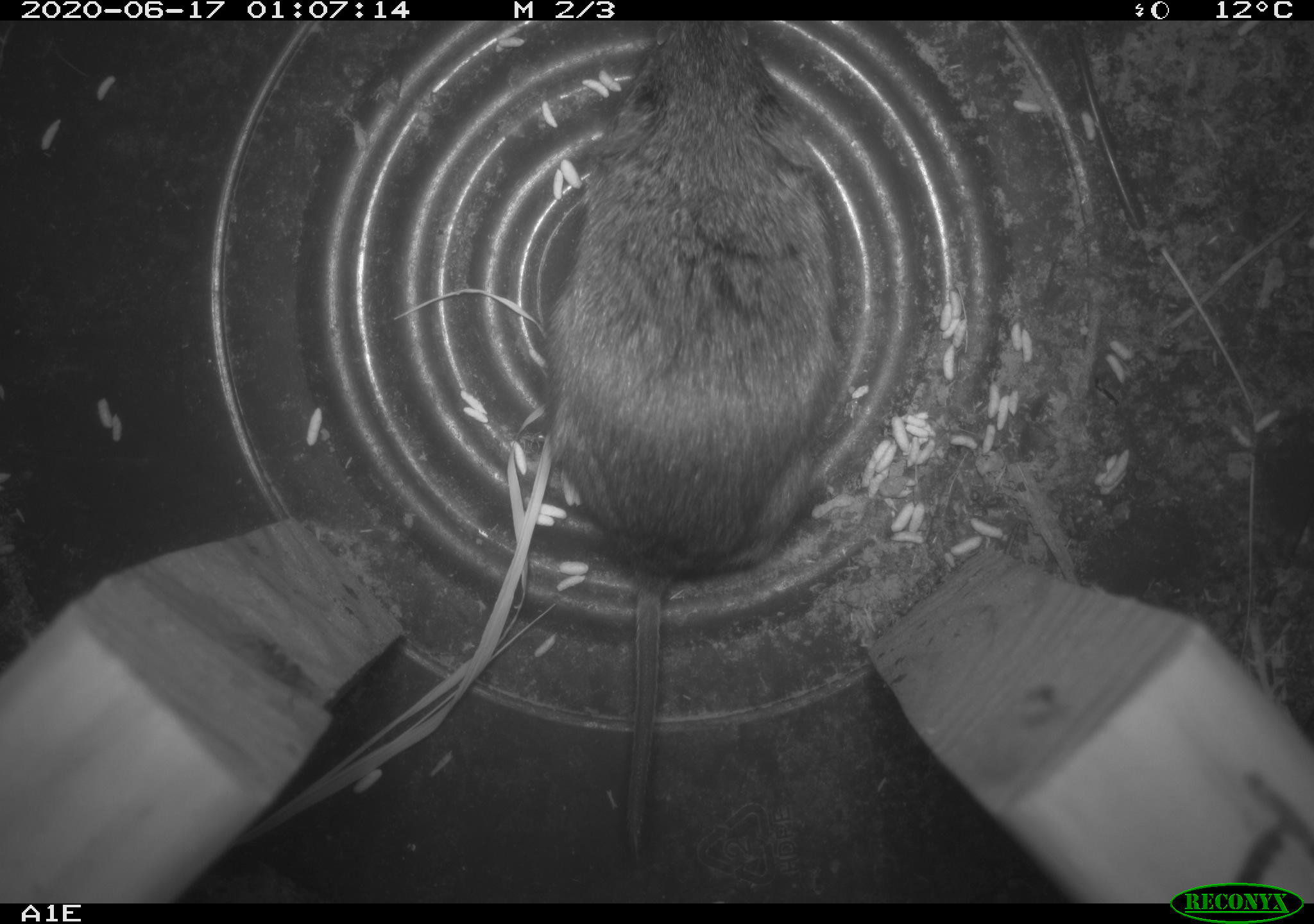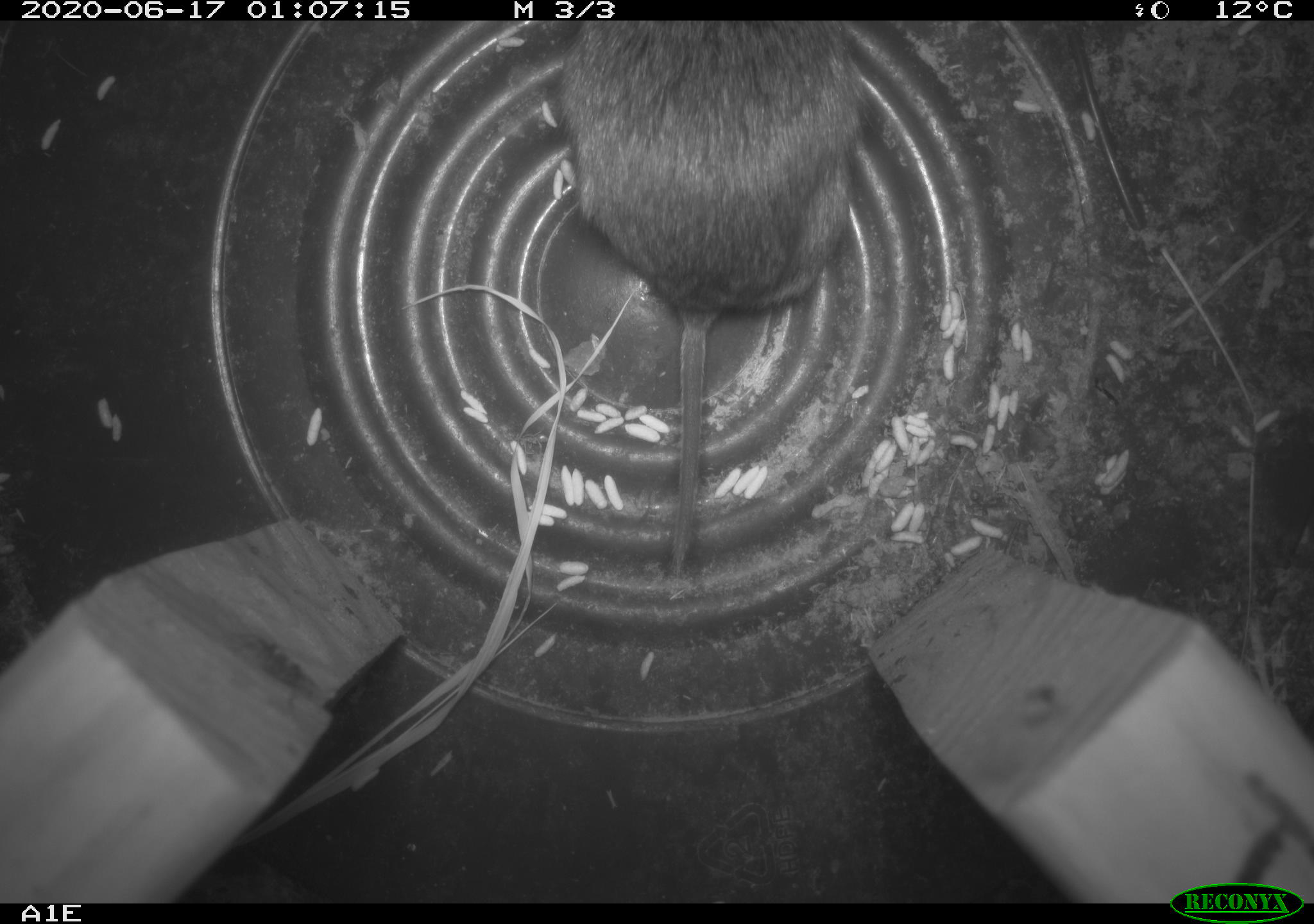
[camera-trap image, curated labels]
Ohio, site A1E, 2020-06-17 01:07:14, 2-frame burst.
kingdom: Animalia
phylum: Chordata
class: Mammalia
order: Rodentia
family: Cricetidae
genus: Microtus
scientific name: Microtus pennsylvanicus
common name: meadow vole